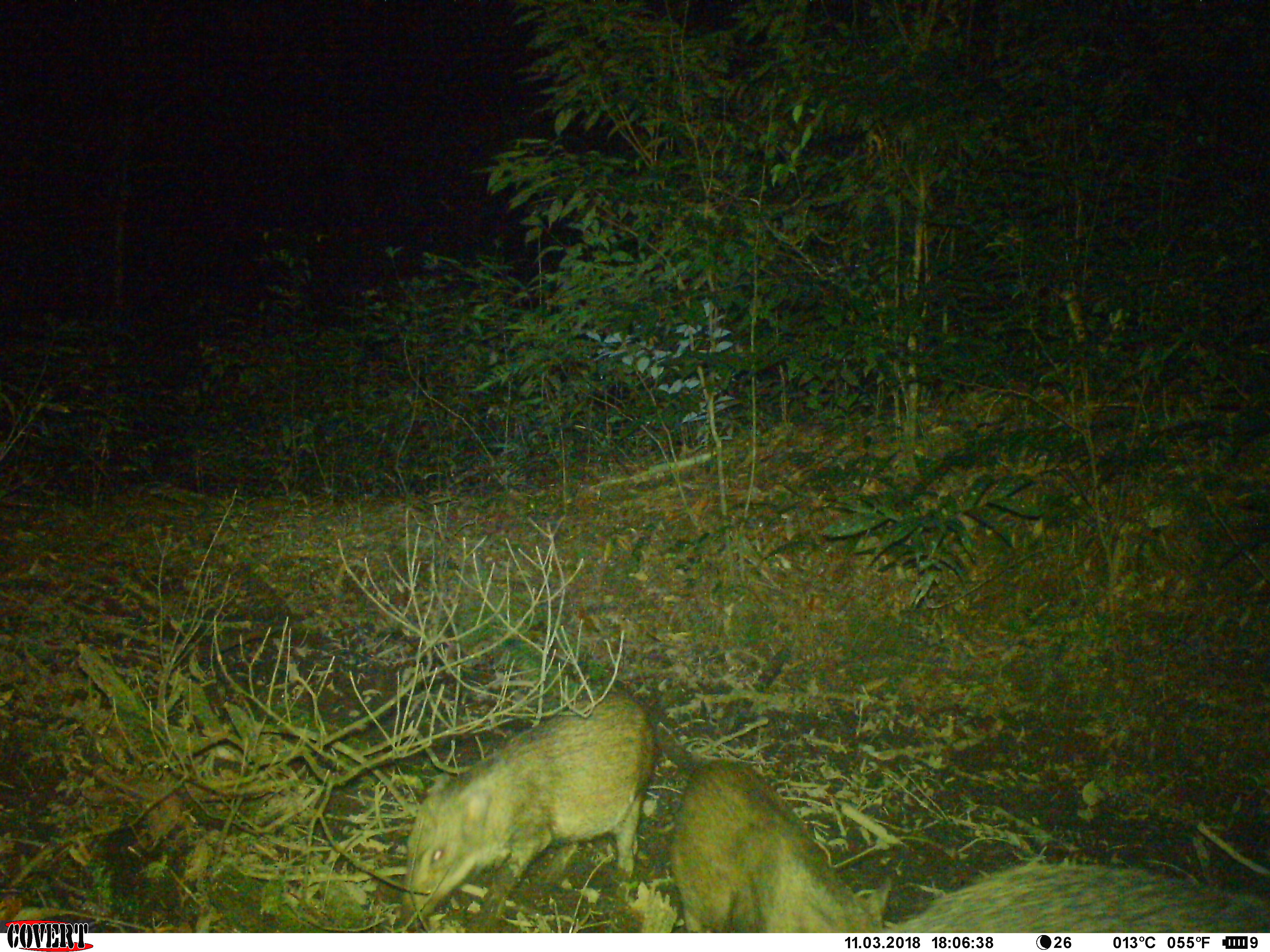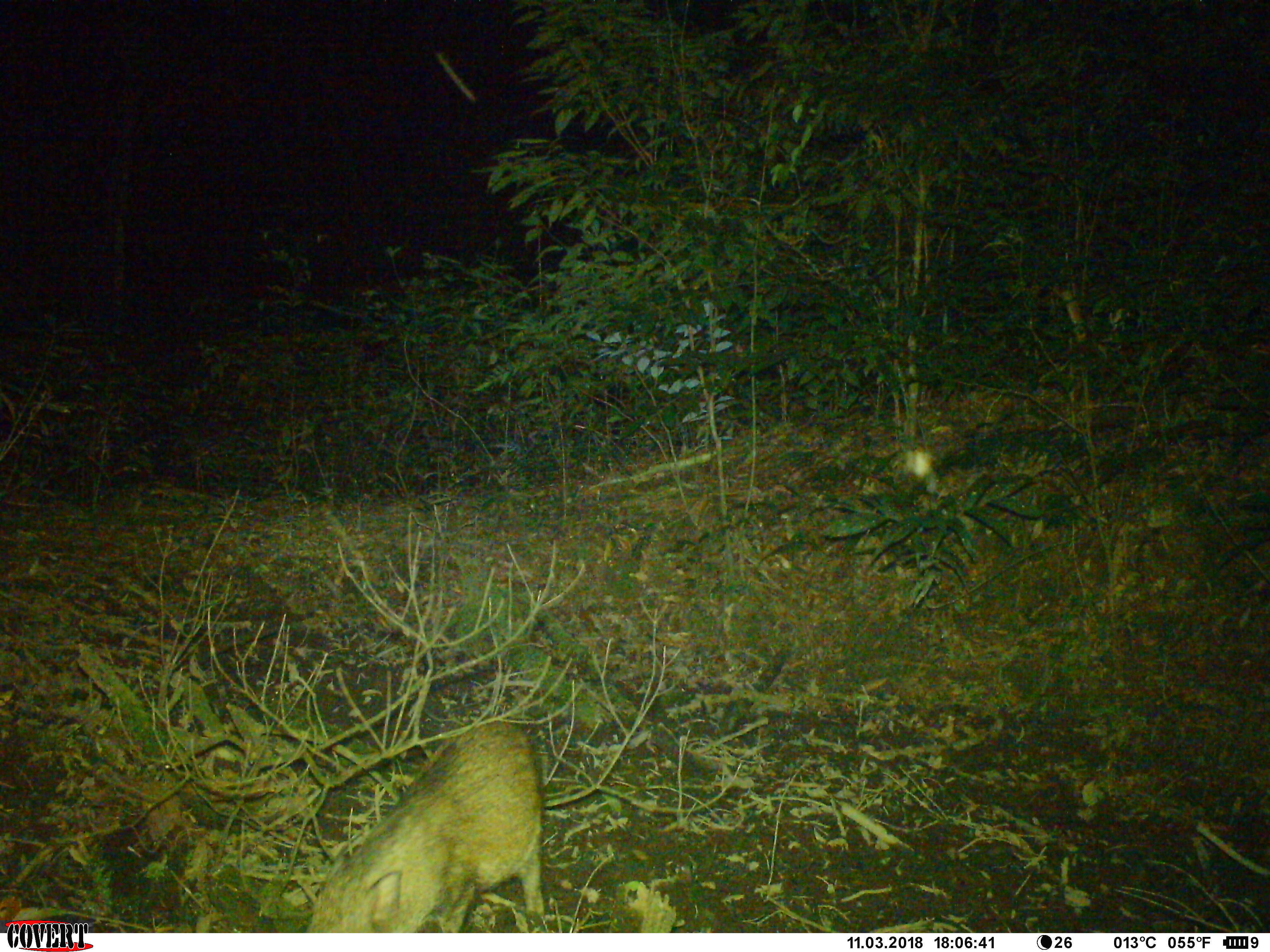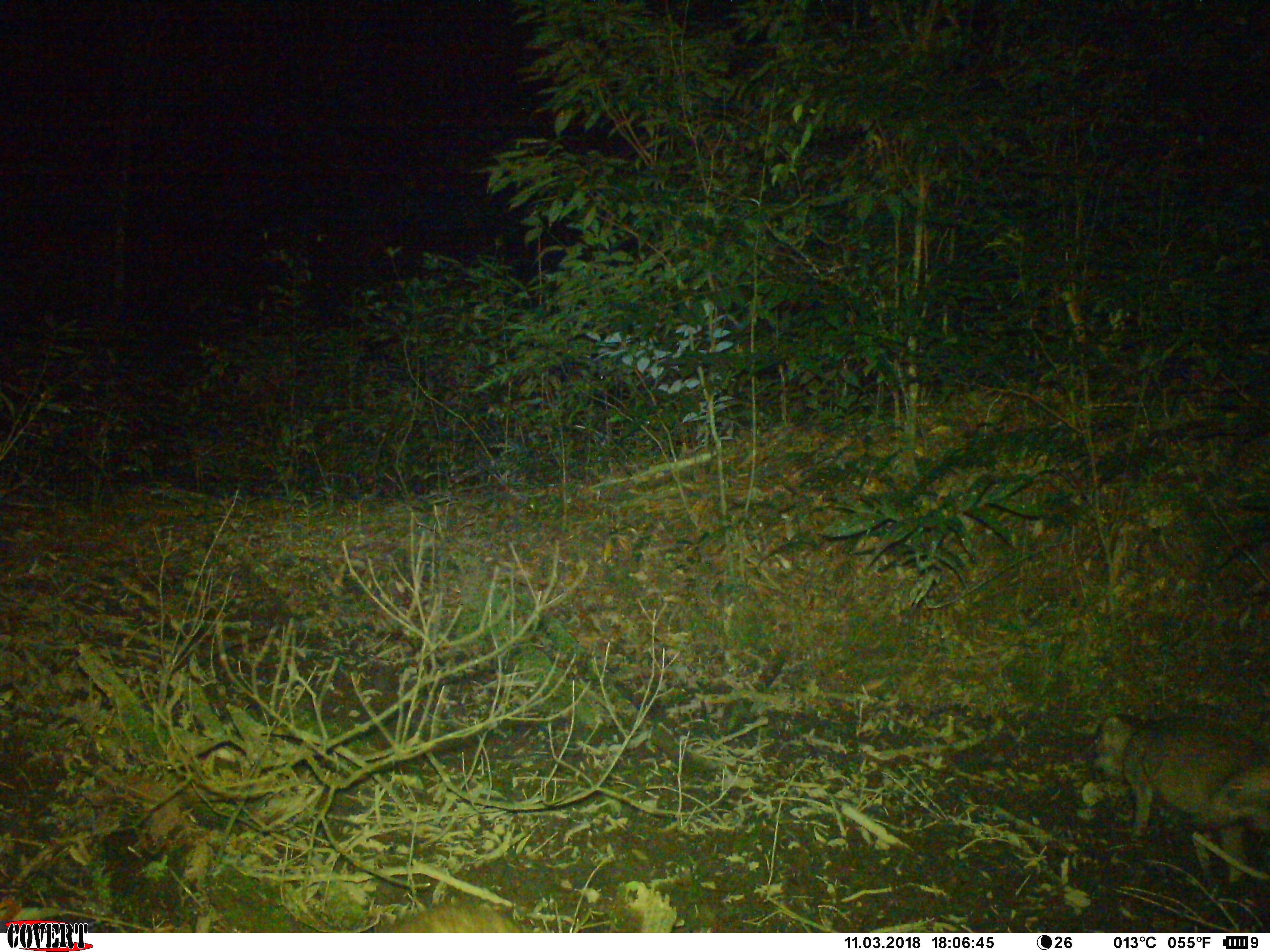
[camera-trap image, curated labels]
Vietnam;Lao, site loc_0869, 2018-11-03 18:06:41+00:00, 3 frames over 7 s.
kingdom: Animalia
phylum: Chordata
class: Mammalia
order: Artiodactyla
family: Suidae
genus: Sus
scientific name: Sus scrofa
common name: eurasian wild pig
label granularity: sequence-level